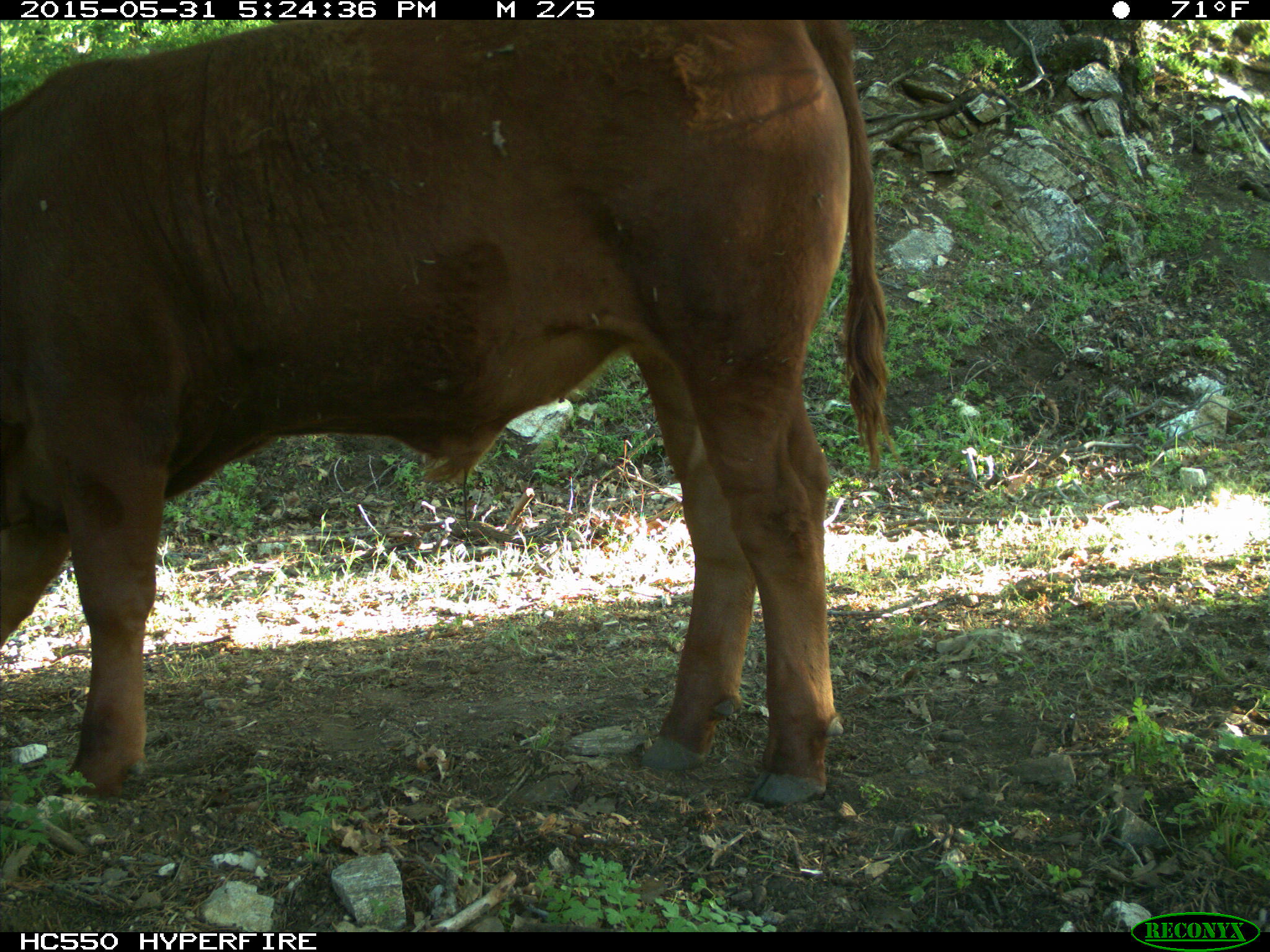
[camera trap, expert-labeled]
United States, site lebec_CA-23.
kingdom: Animalia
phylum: Chordata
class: Mammalia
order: Artiodactyla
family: Bovidae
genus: Bos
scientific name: Bos taurus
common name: domestic cow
Bos taurus (domestic cow).